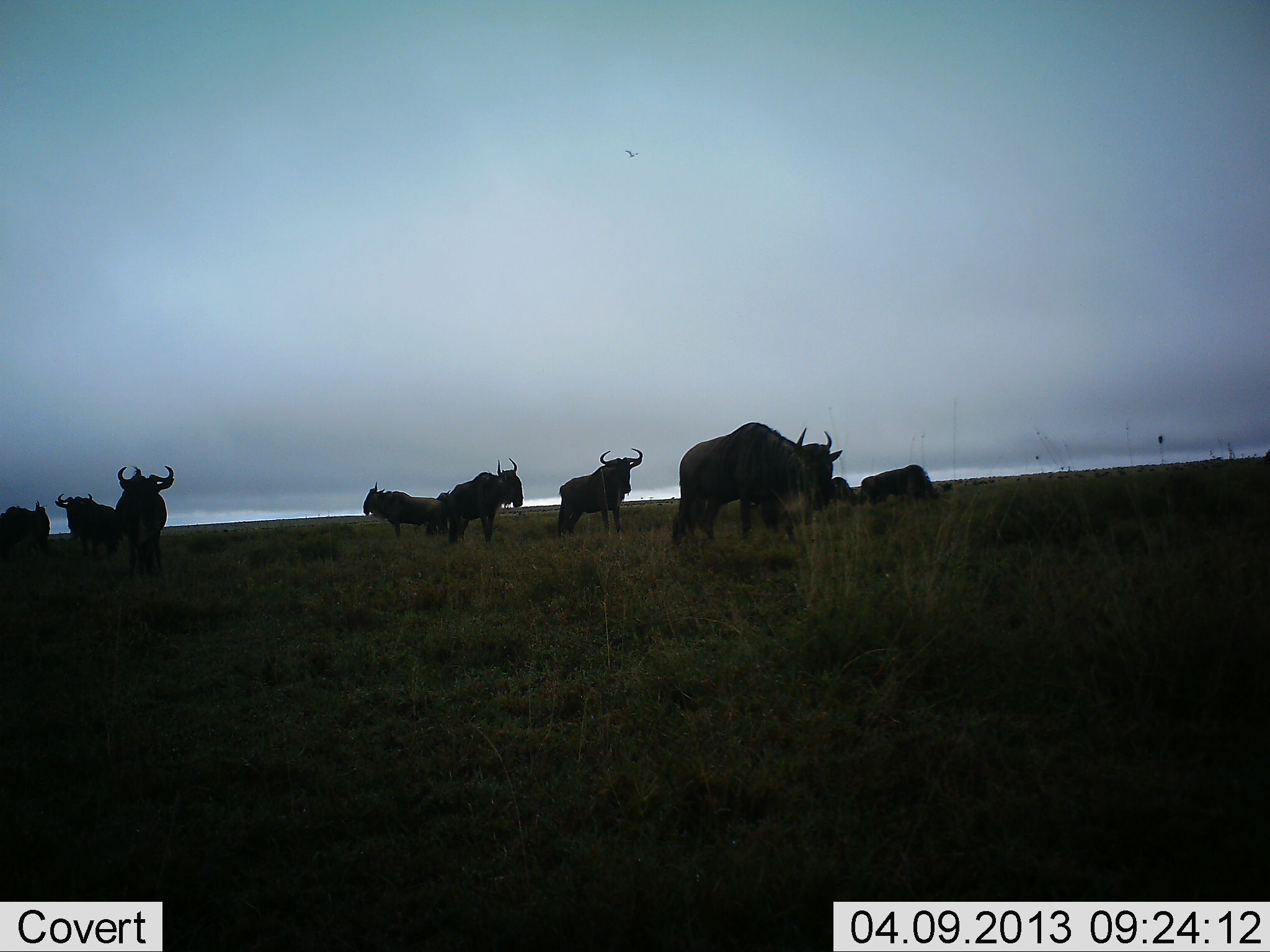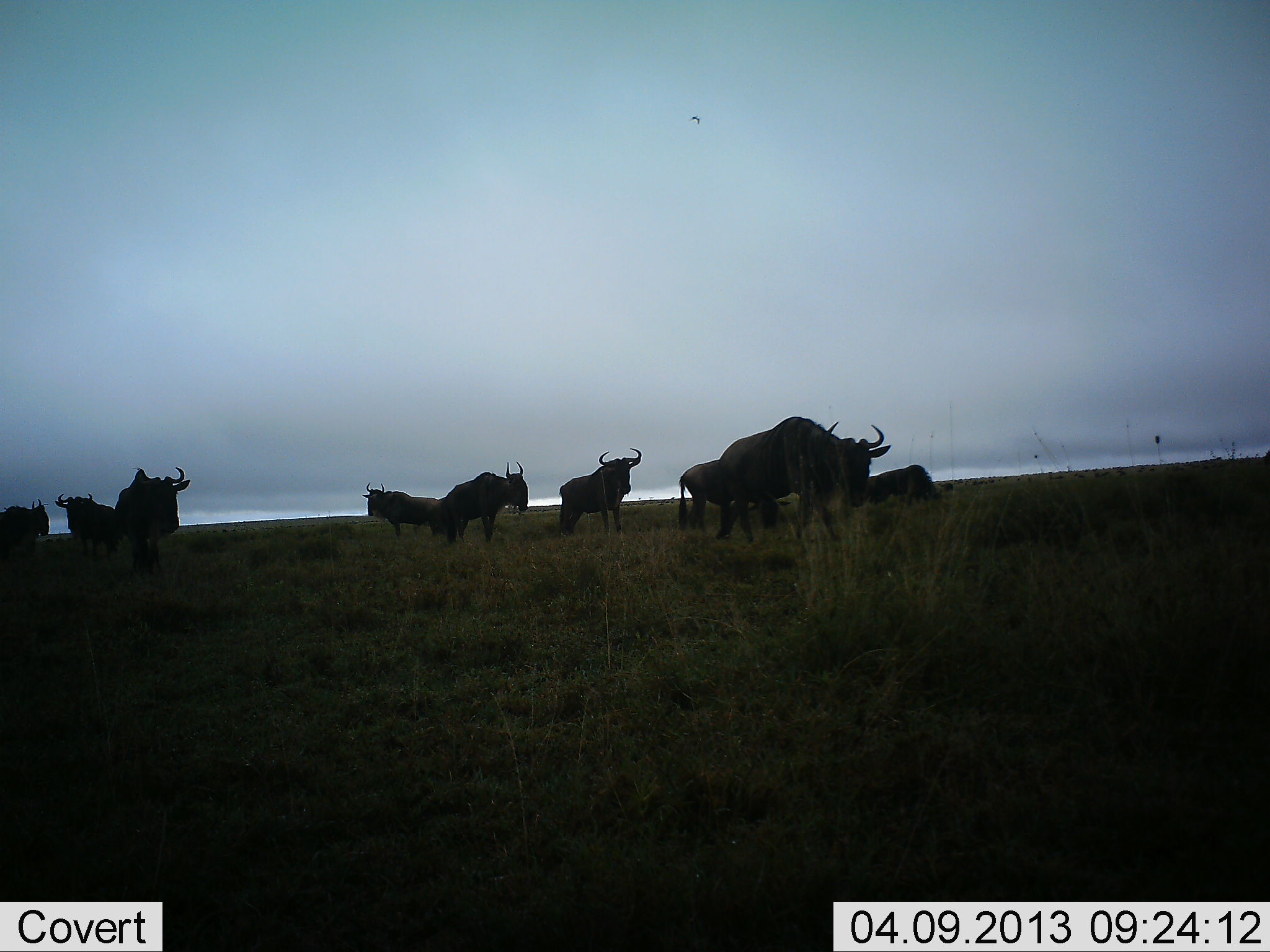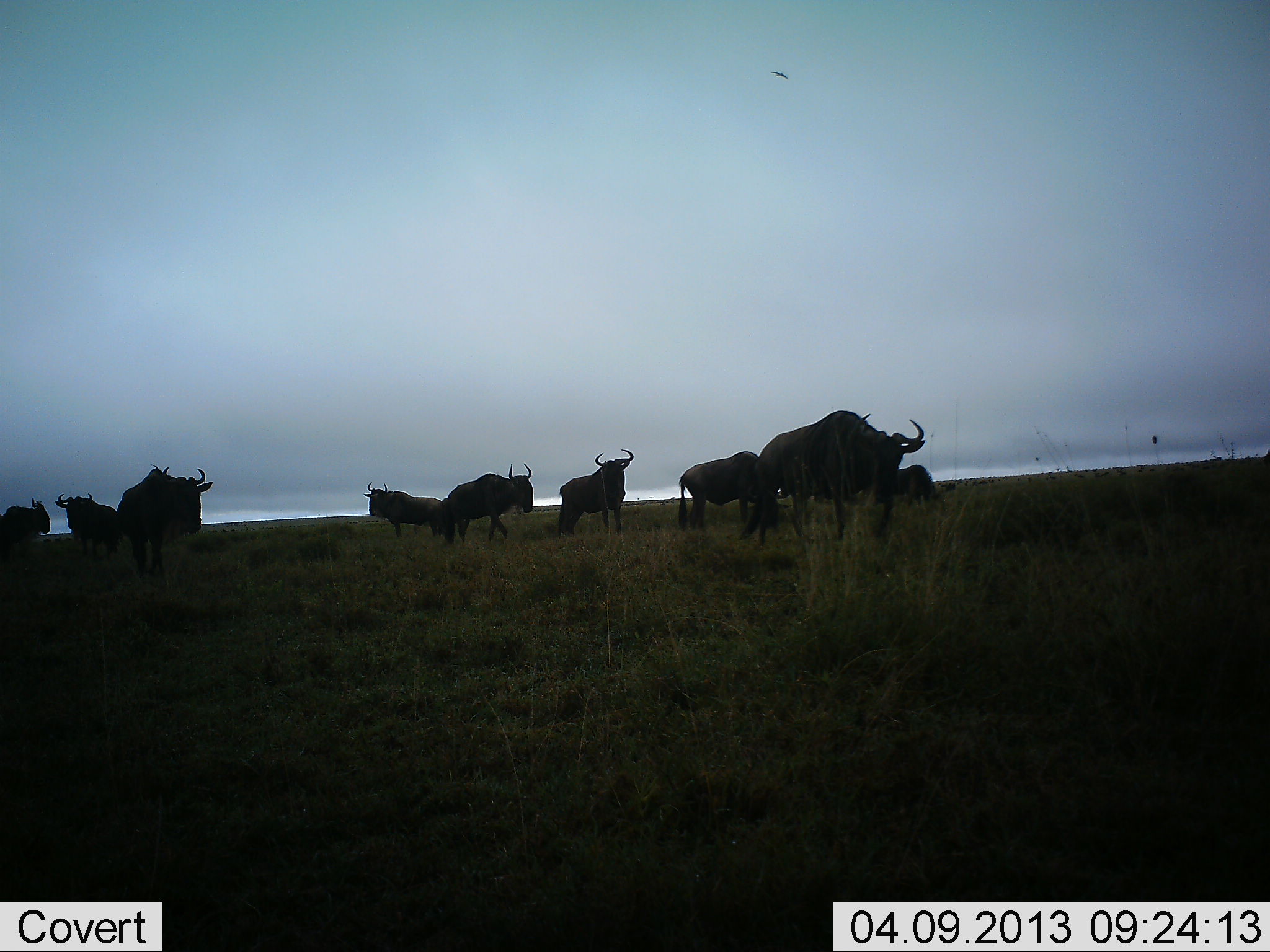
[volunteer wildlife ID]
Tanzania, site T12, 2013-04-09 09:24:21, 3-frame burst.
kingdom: Animalia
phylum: Chordata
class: Mammalia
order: Artiodactyla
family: Bovidae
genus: Connochaetes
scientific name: Connochaetes taurinus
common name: blue wildebeest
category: wildebeest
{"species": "wildebeest (blue wildebeest) (Connochaetes taurinus)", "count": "9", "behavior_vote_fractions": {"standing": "81%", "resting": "23%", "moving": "61%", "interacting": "3%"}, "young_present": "0%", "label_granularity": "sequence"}